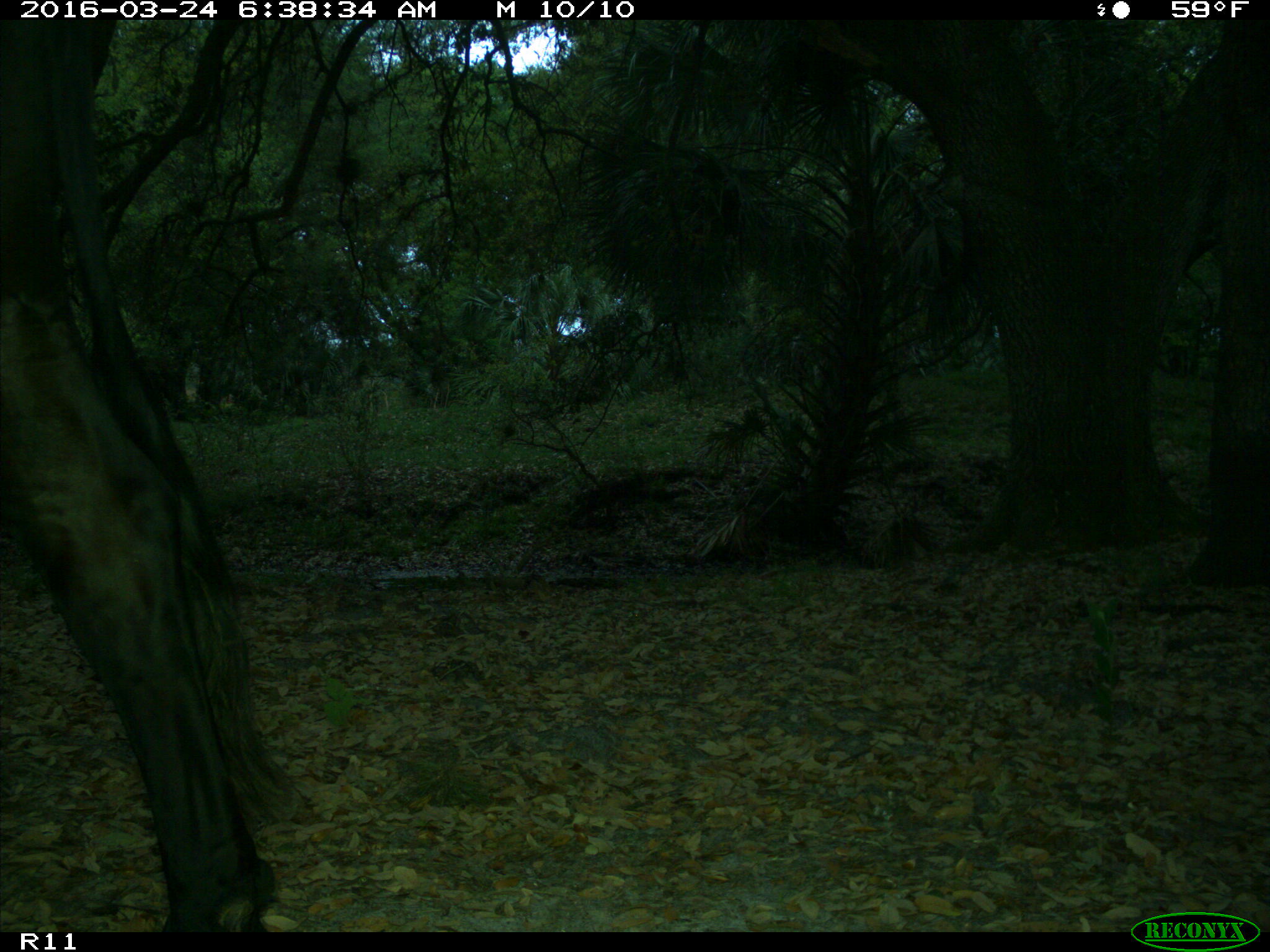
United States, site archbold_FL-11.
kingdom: Animalia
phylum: Chordata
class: Mammalia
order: Artiodactyla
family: Bovidae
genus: Bos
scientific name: Bos taurus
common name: domestic cow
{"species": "Bos taurus (domestic cow)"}